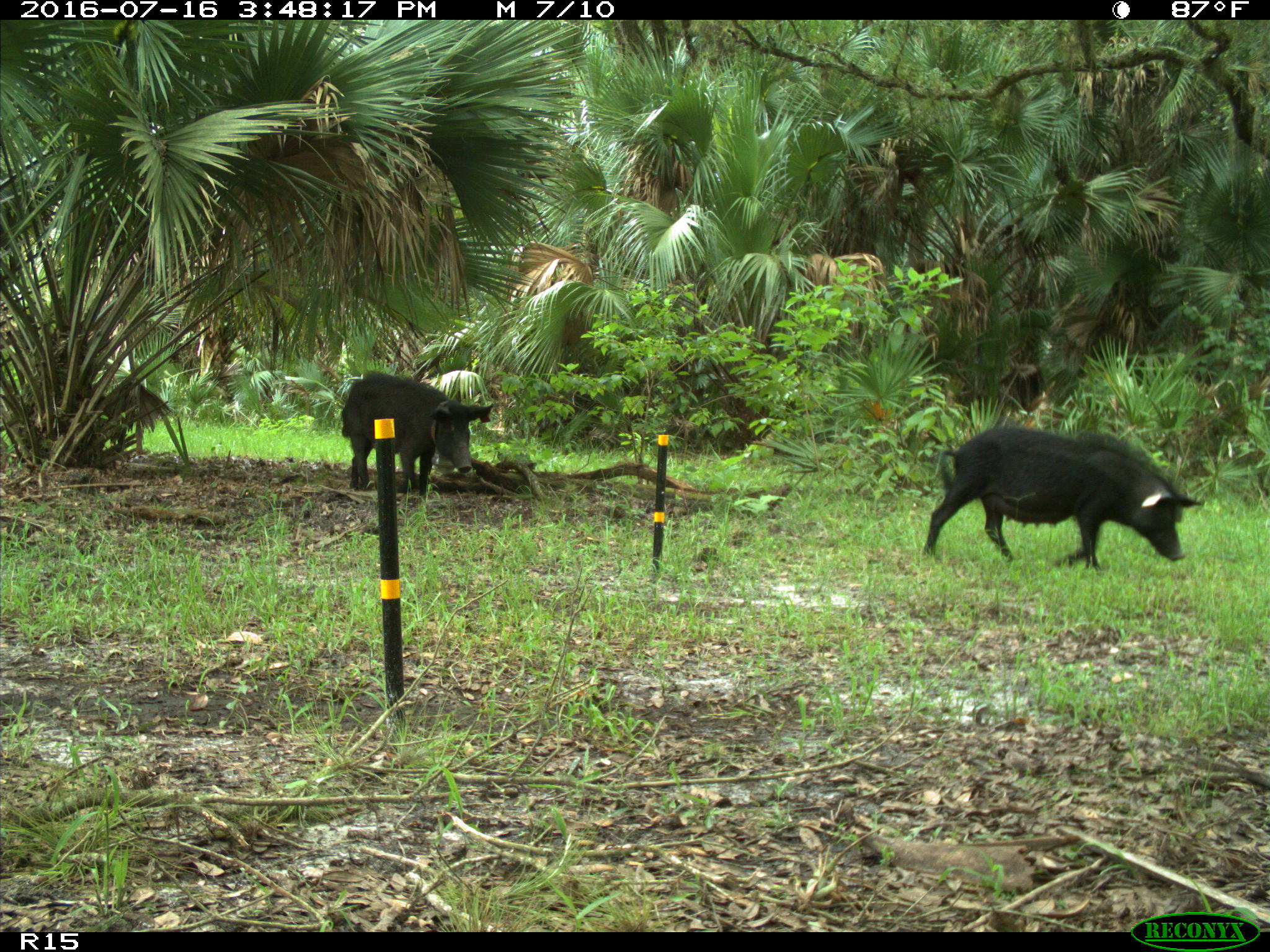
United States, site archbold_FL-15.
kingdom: Animalia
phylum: Chordata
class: Mammalia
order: Artiodactyla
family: Suidae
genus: Sus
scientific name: Sus scrofa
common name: wild boar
Sus scrofa (wild boar).